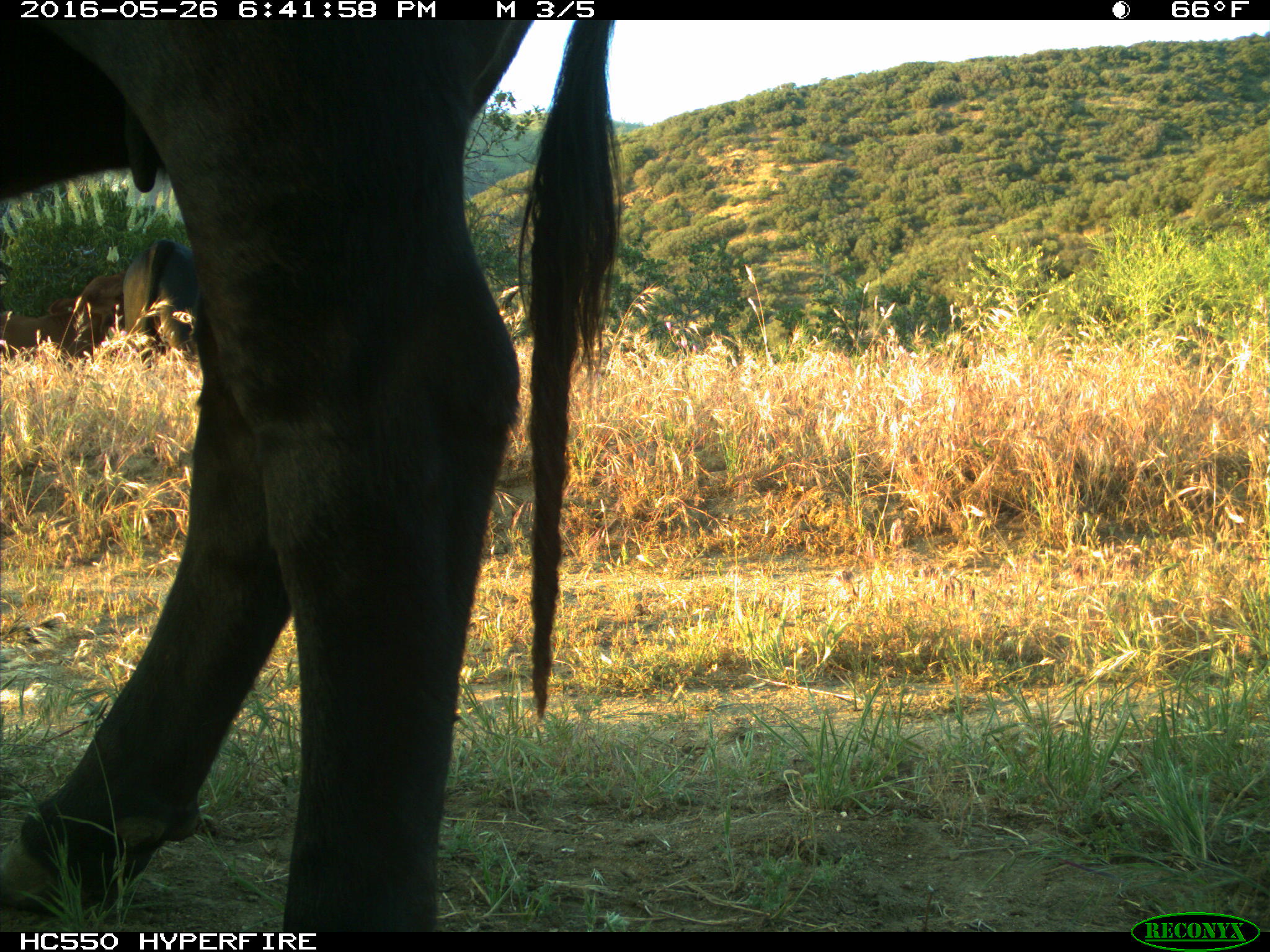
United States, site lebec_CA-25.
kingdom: Animalia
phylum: Chordata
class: Mammalia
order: Artiodactyla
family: Bovidae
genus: Bos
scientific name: Bos taurus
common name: domestic cow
Bos taurus (domestic cow).